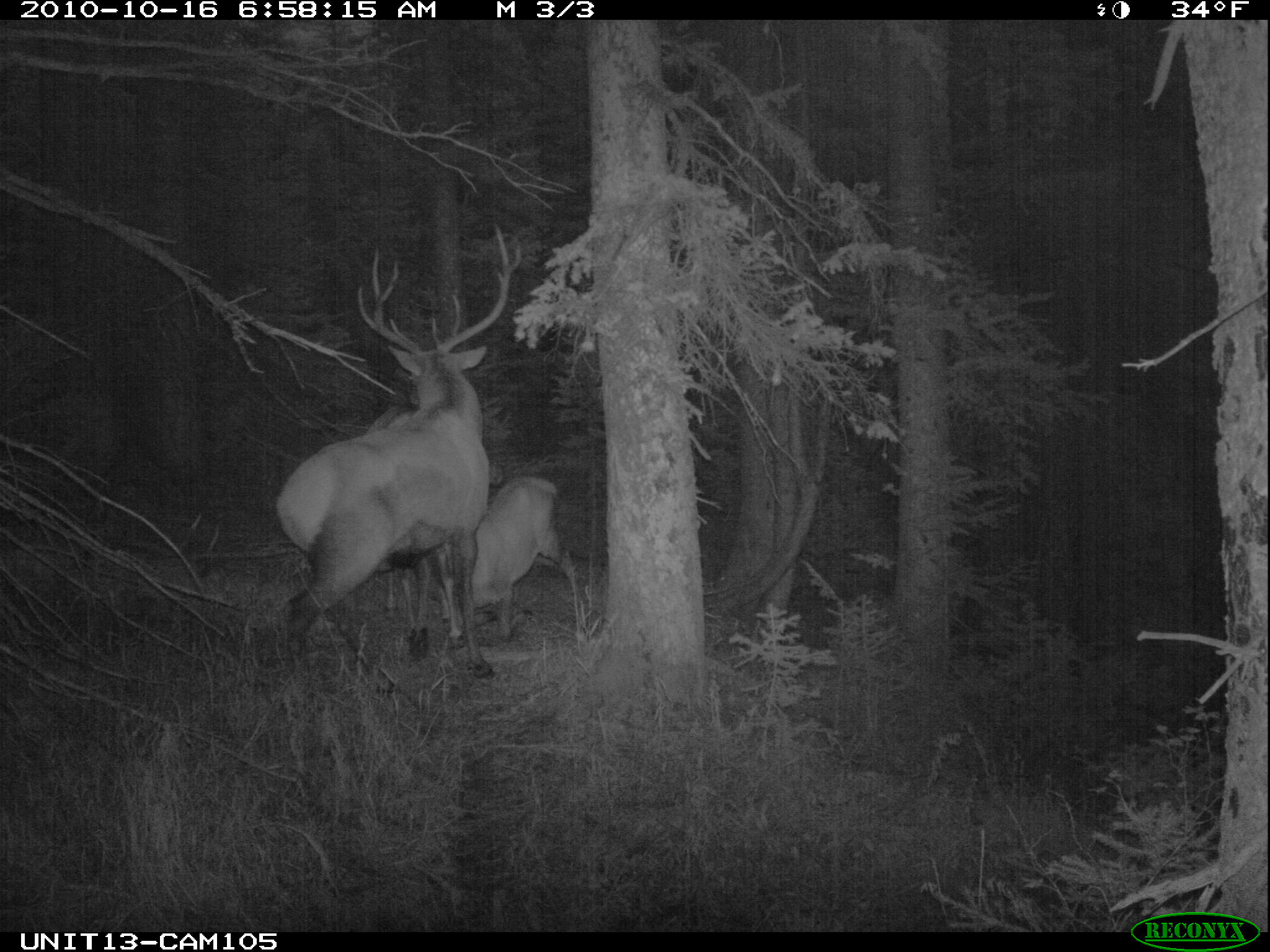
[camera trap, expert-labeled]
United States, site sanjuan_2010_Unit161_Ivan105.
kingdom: Animalia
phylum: Chordata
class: Mammalia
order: Artiodactyla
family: Cervidae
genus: Cervus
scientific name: Cervus elaphus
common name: red deer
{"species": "Cervus elaphus (red deer)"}